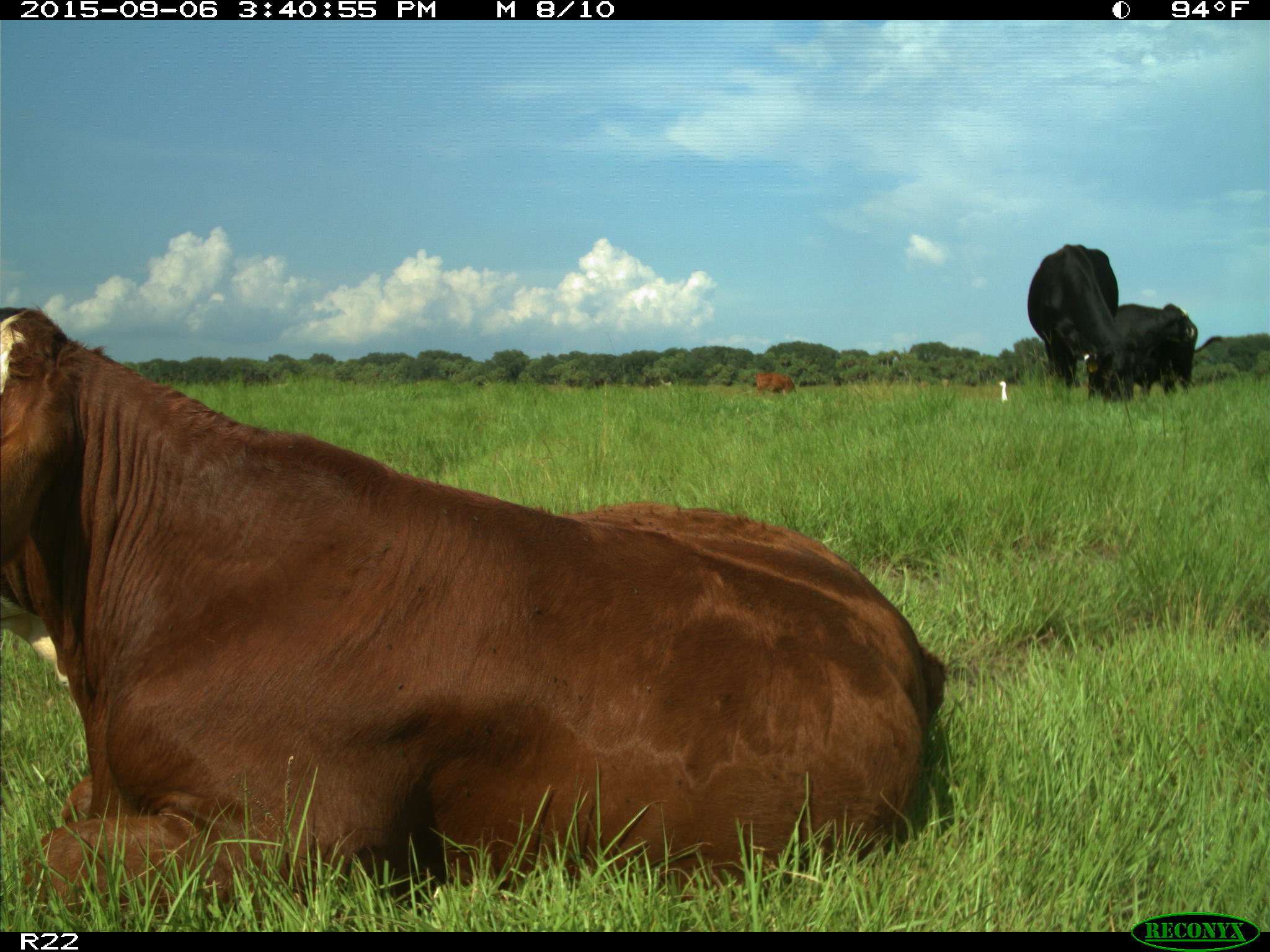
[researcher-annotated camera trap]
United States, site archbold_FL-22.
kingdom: Animalia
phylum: Chordata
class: Mammalia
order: Artiodactyla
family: Bovidae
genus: Bos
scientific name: Bos taurus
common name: domestic cow